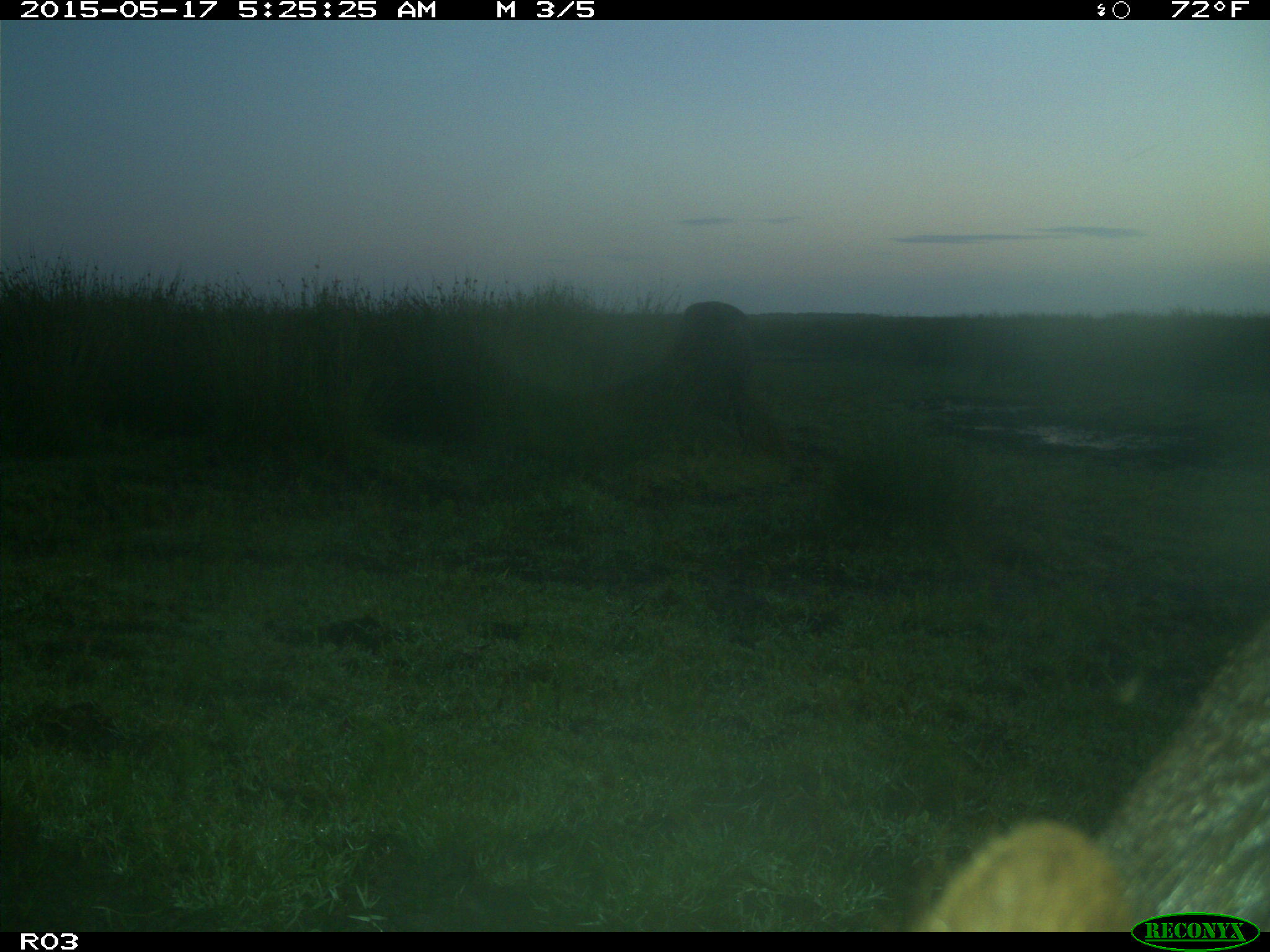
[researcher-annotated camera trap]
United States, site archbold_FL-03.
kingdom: Animalia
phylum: Chordata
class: Mammalia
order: Artiodactyla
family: Bovidae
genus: Bos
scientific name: Bos taurus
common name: domestic cow